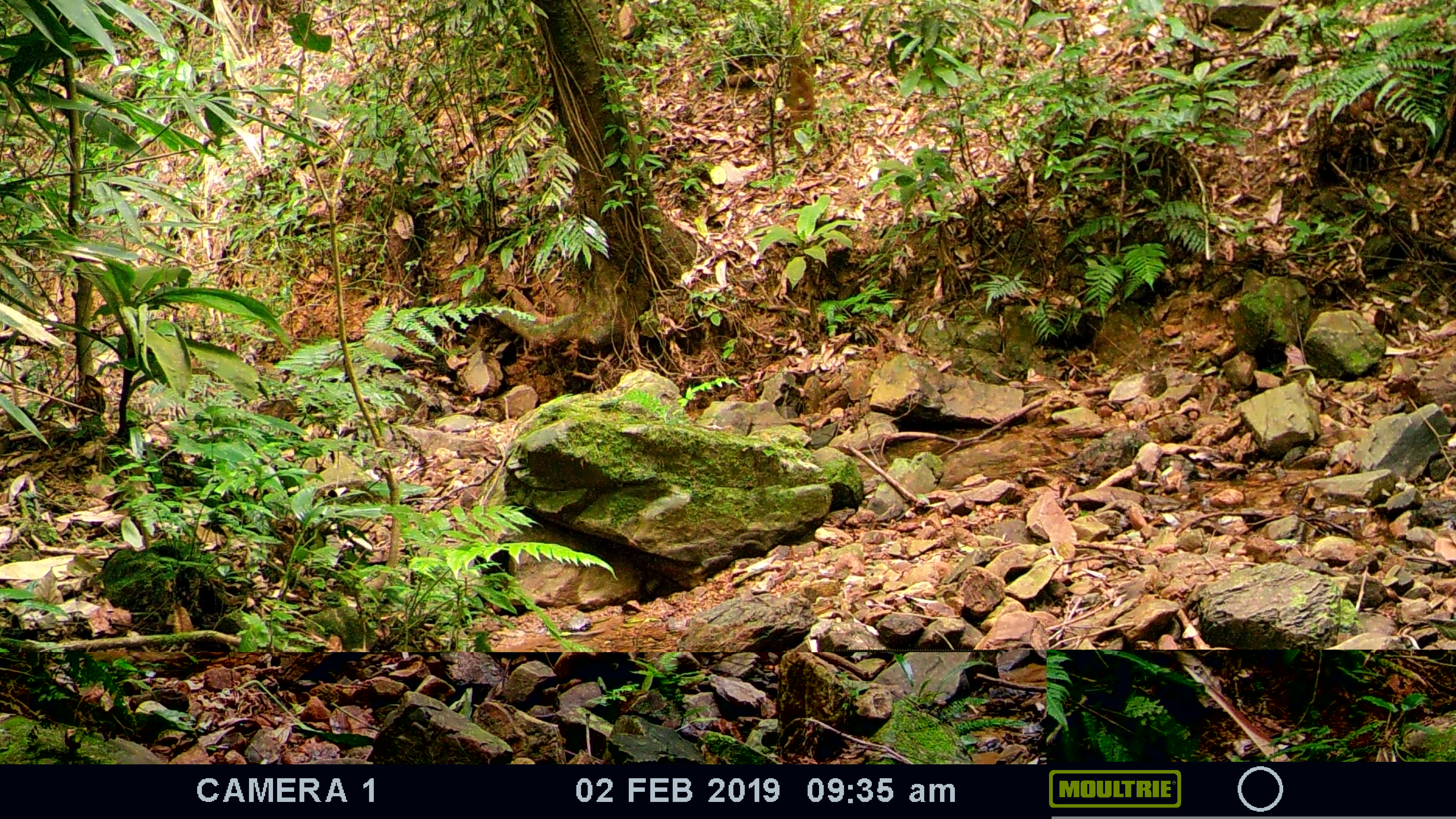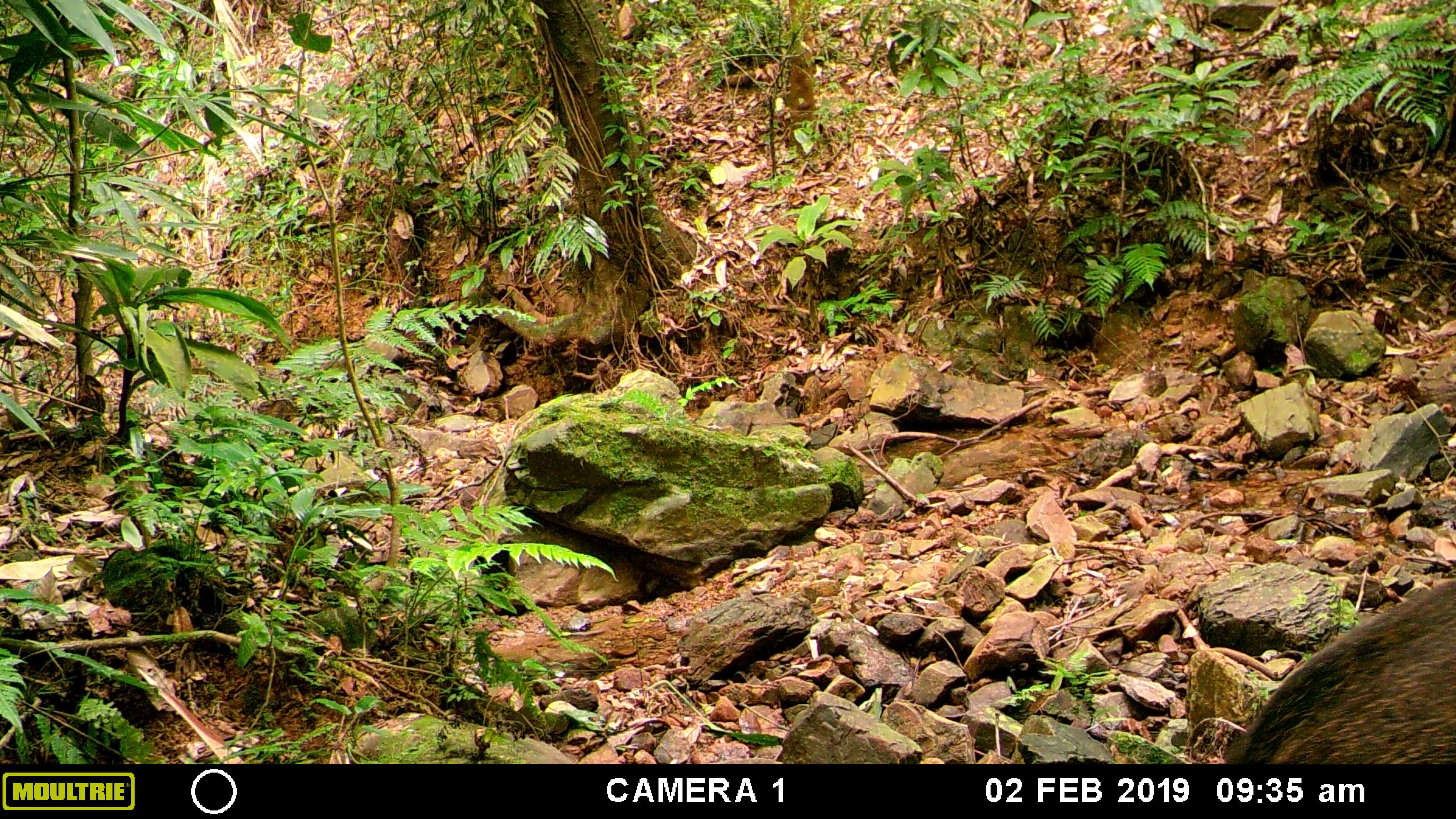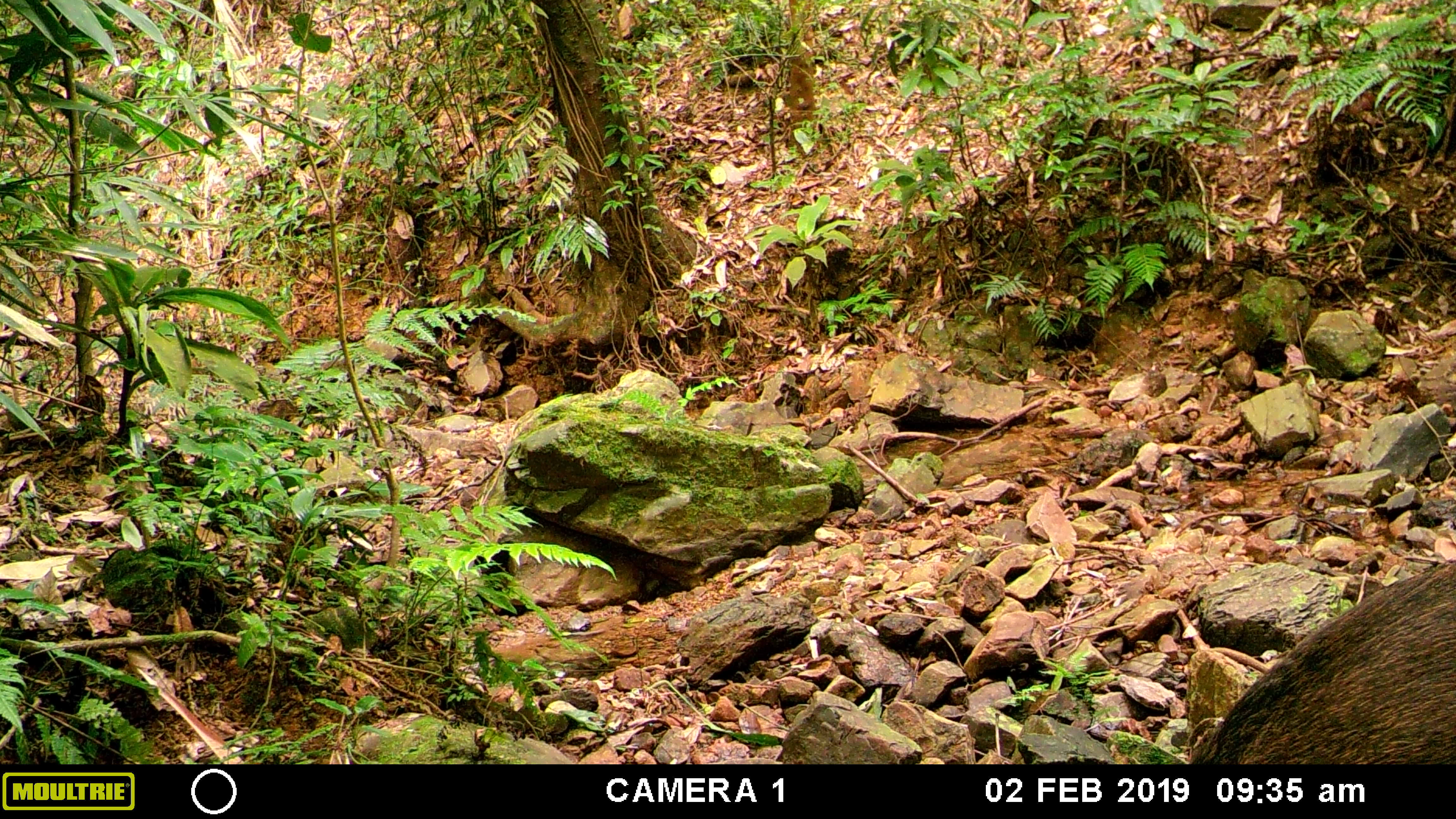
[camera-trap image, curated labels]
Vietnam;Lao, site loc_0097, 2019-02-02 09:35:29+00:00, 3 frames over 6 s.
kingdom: Animalia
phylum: Chordata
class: Mammalia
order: Artiodactyla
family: Suidae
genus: Sus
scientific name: Sus scrofa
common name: eurasian wild pig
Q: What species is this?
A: Eurasian wild pig (Sus scrofa).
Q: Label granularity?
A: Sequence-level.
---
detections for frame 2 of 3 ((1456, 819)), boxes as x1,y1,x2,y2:
eurasian wild pig: 1221,578,1454,761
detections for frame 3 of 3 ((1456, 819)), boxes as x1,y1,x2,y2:
eurasian wild pig: 1182,557,1455,764